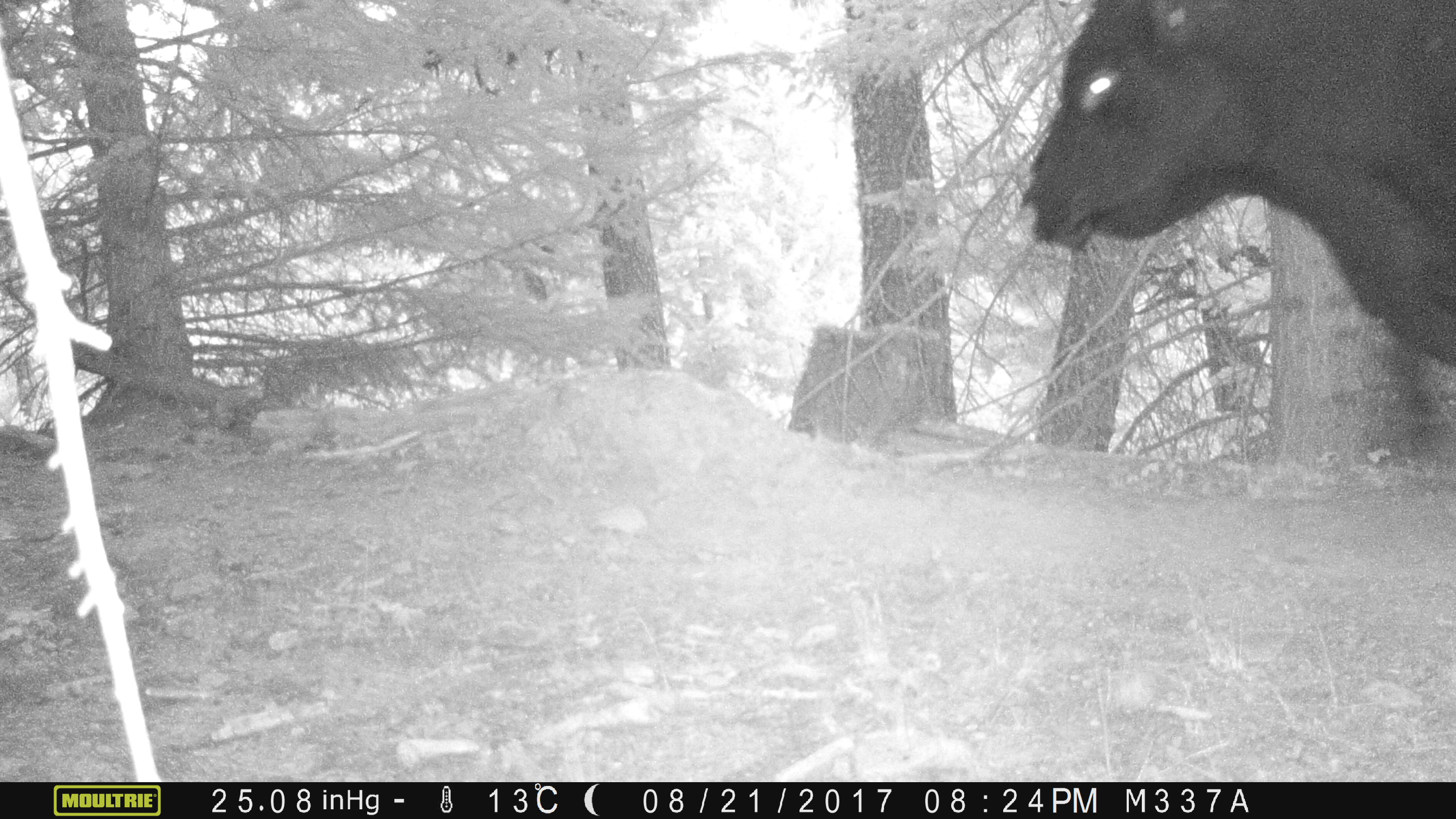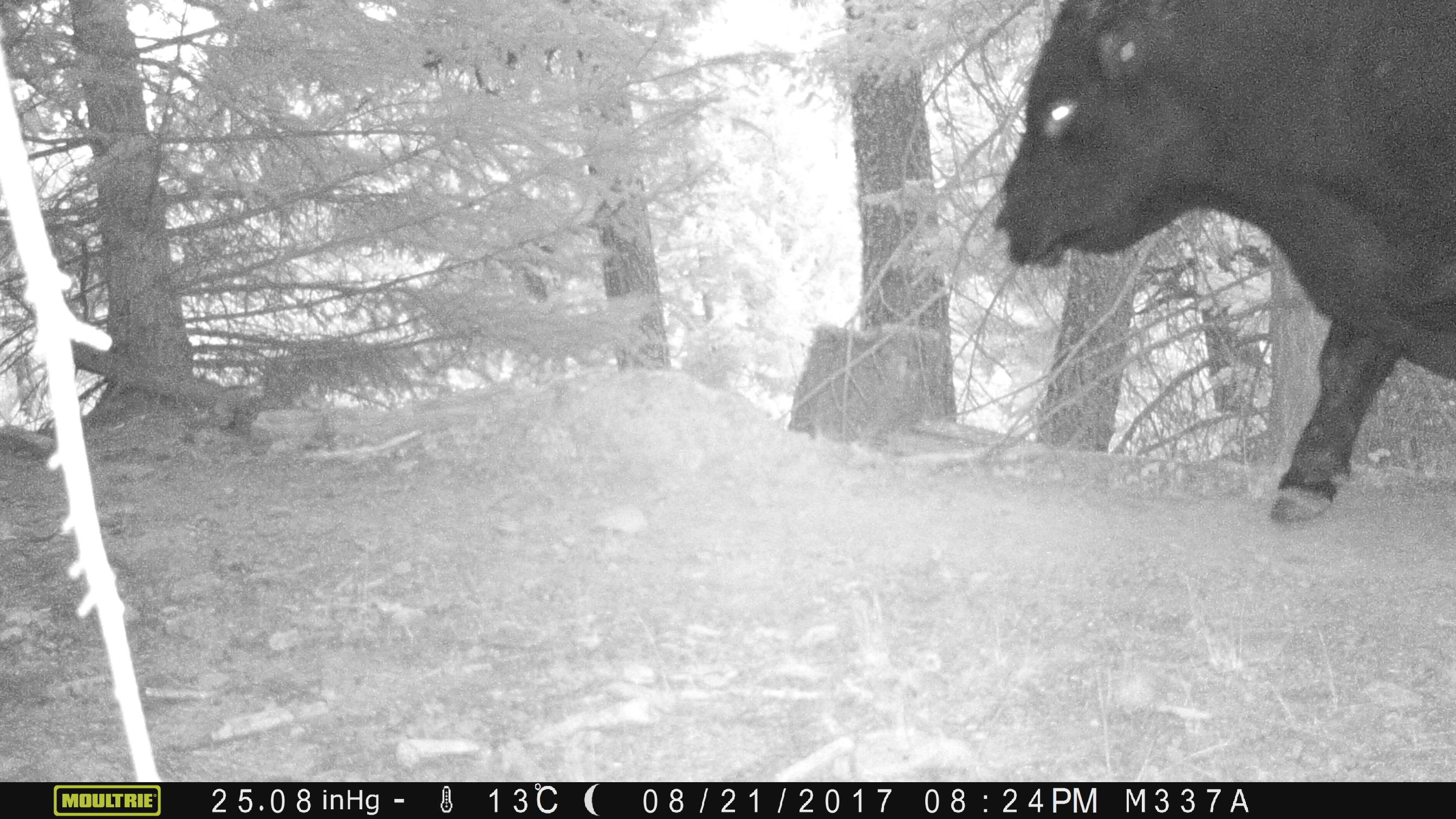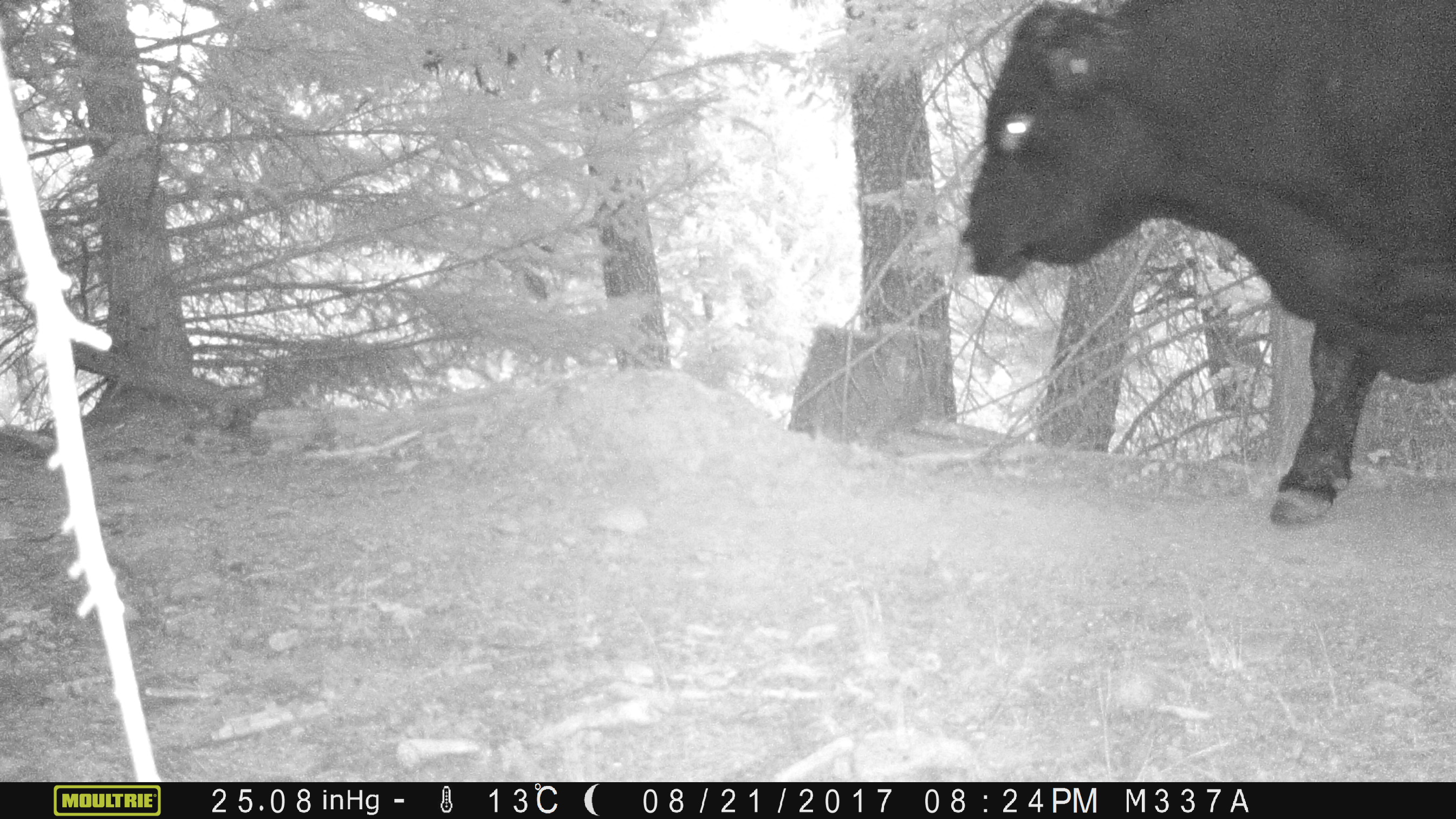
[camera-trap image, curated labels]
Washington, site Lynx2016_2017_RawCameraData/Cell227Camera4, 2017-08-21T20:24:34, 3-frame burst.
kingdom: Animalia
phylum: Chordata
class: Mammalia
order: Artiodactyla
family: Bovidae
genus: Bos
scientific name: Bos taurus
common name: domestic cattle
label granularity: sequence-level